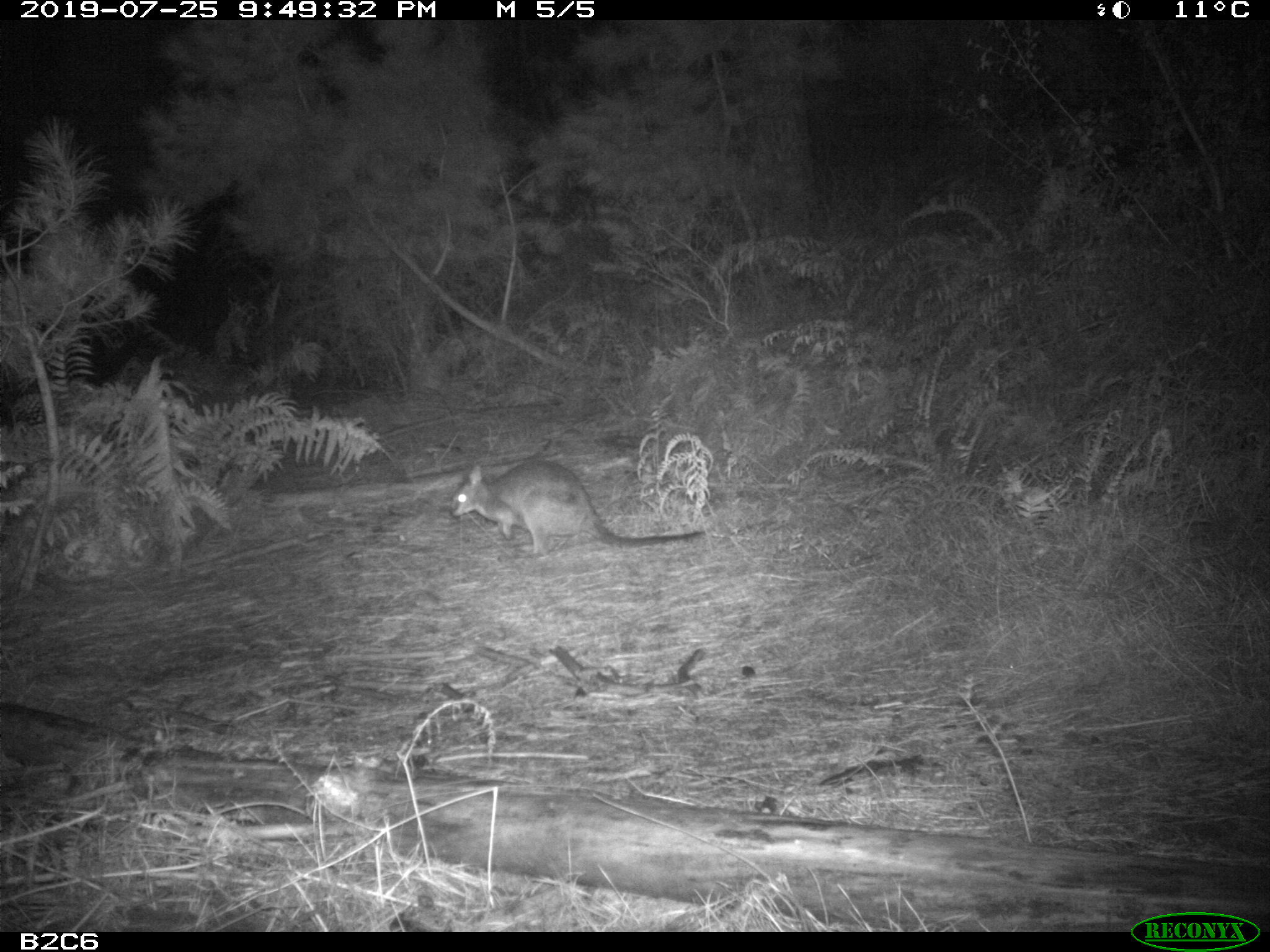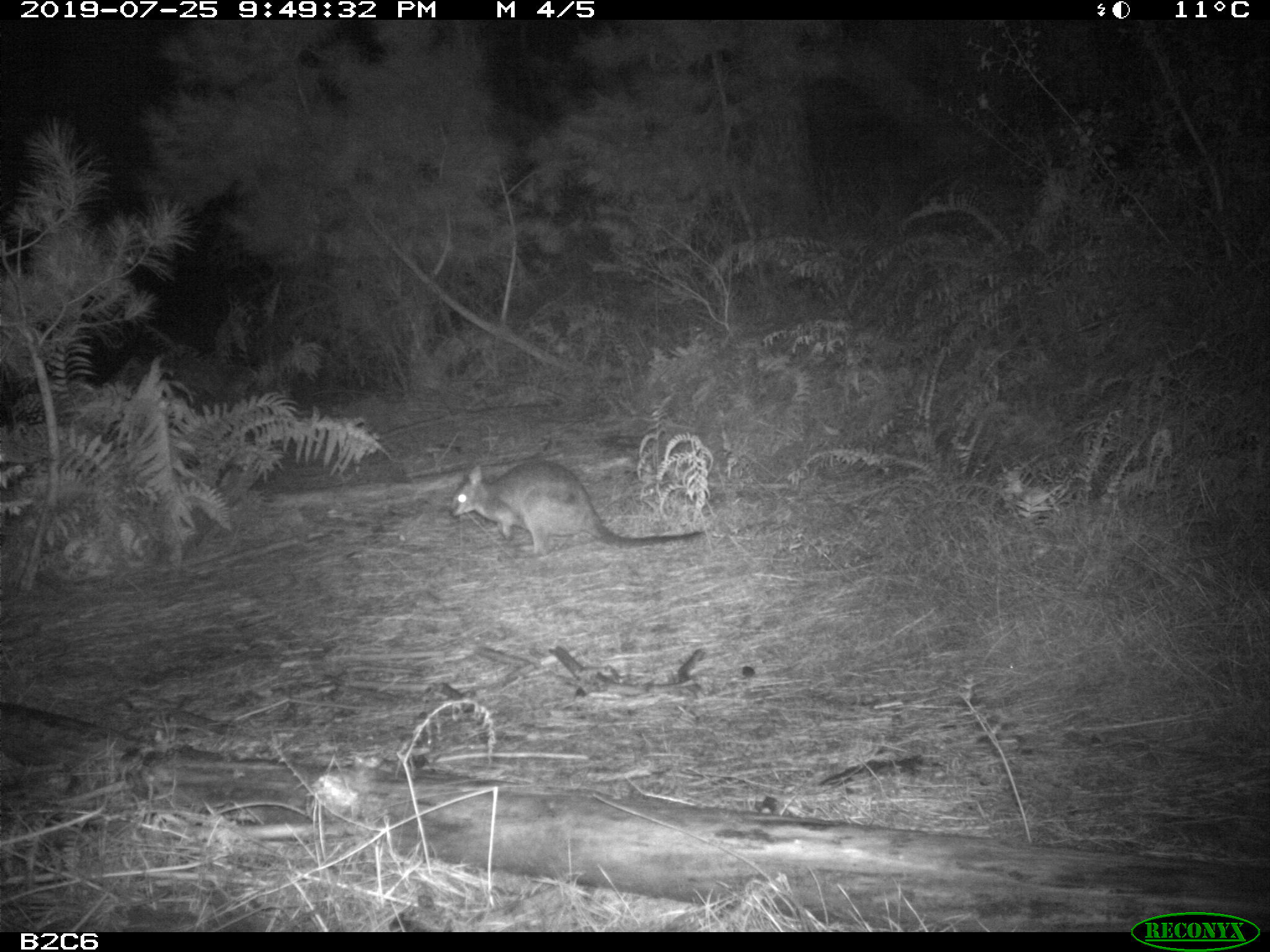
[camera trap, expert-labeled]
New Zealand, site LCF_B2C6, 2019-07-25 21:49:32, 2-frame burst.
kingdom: Animalia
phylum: Chordata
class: Mammalia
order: Diprotodontia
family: Macropodidae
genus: Notamacropus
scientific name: Notamacropus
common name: wallaby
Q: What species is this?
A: Wallaby (Notamacropus).